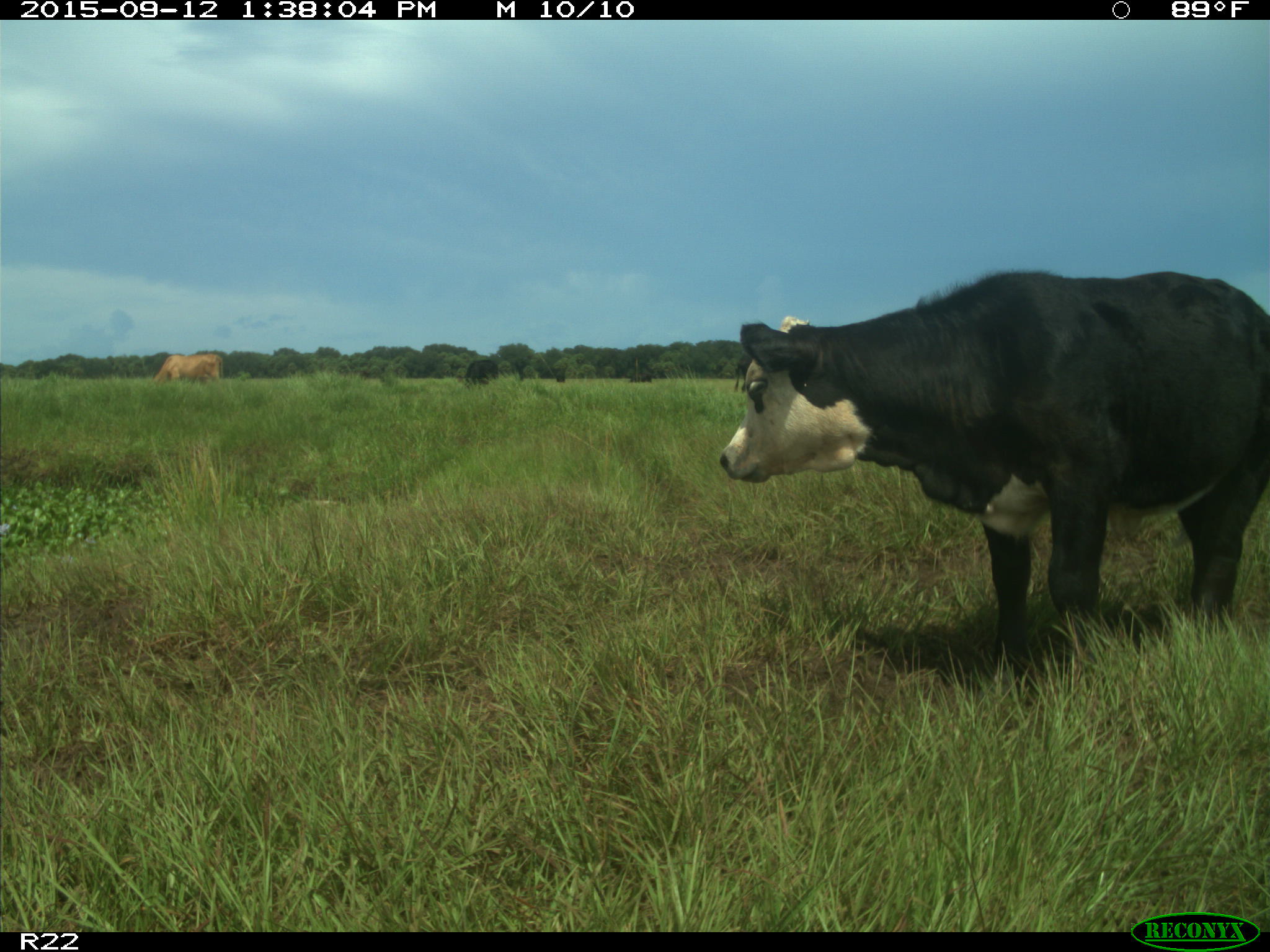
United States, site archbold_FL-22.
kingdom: Animalia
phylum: Chordata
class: Mammalia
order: Artiodactyla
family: Bovidae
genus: Bos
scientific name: Bos taurus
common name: domestic cow